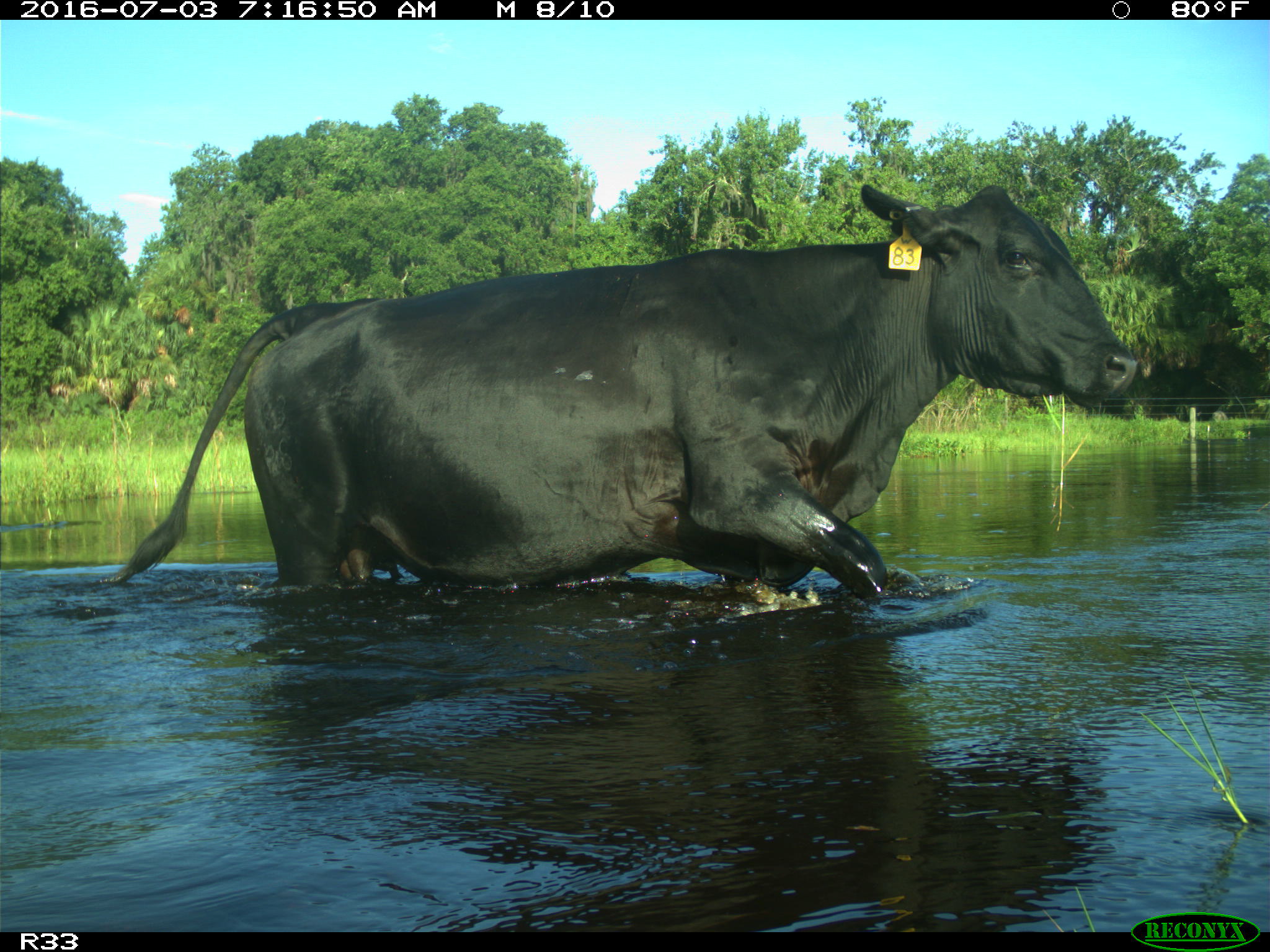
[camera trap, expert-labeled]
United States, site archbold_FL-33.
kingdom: Animalia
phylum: Chordata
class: Mammalia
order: Artiodactyla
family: Bovidae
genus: Bos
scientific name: Bos taurus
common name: domestic cow